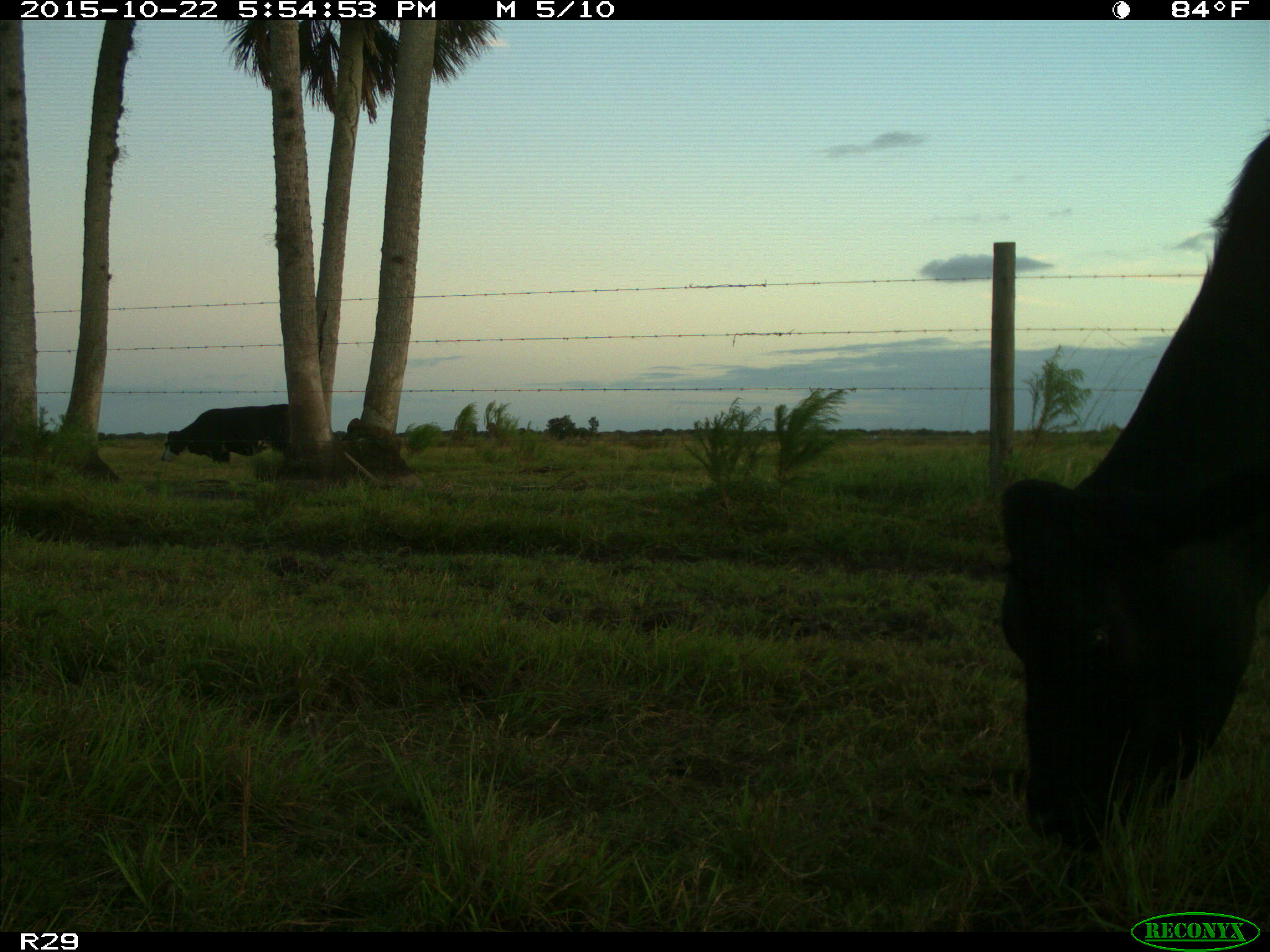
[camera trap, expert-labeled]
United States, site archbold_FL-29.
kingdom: Animalia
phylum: Chordata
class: Mammalia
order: Artiodactyla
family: Bovidae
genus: Bos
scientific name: Bos taurus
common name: domestic cow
Bos taurus (domestic cow).